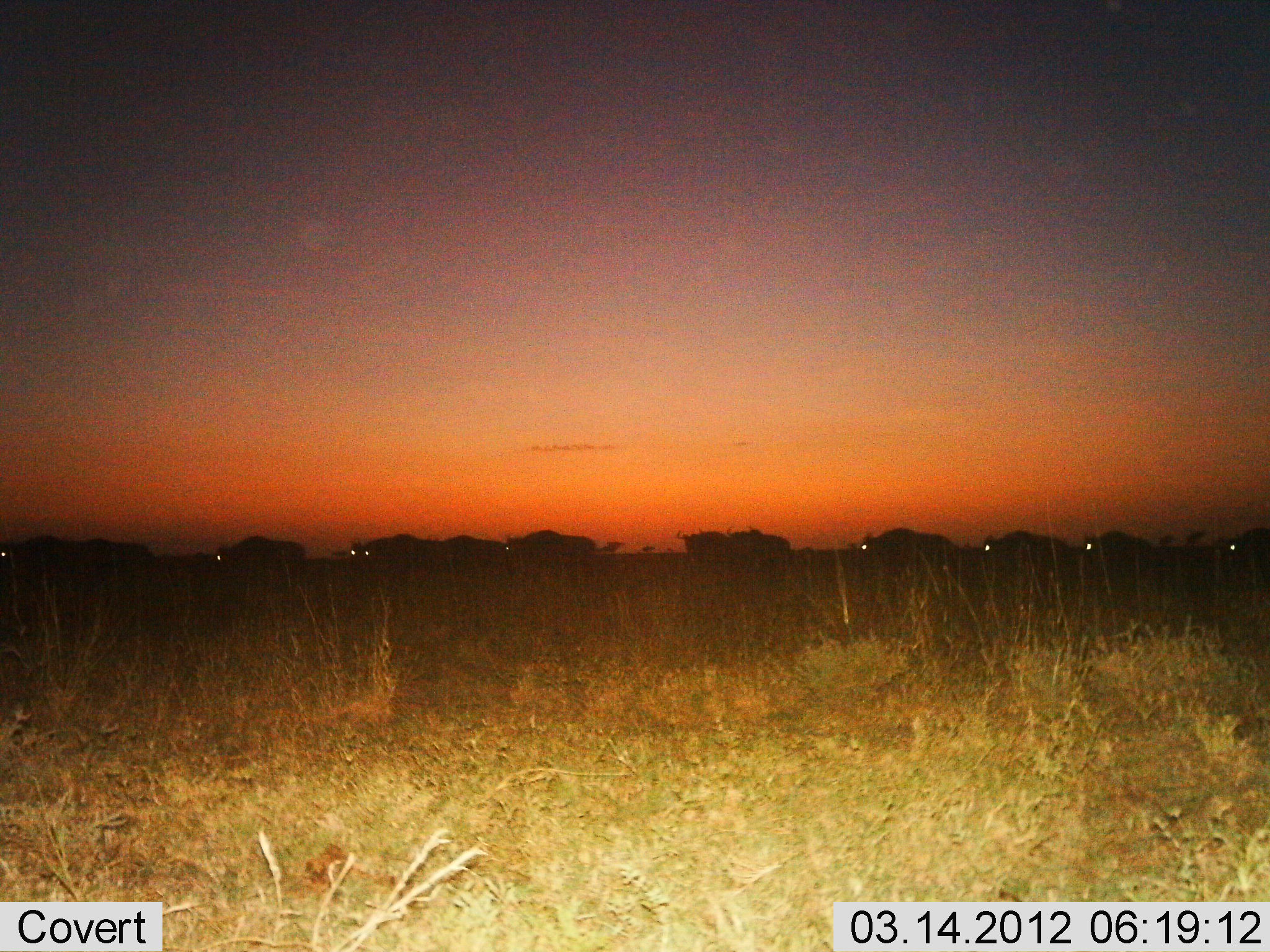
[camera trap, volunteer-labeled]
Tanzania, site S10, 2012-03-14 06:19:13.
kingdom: Animalia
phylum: Chordata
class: Mammalia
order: Artiodactyla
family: Bovidae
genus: Connochaetes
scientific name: Connochaetes taurinus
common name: blue wildebeest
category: wildebeest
Wildebeest (blue wildebeest) (Connochaetes taurinus), count 11-50. Behavior (volunteer vote fractions): standing 6%, resting 0%, moving 94%, interacting 0%. Young present (vote fraction): 0%. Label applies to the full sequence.